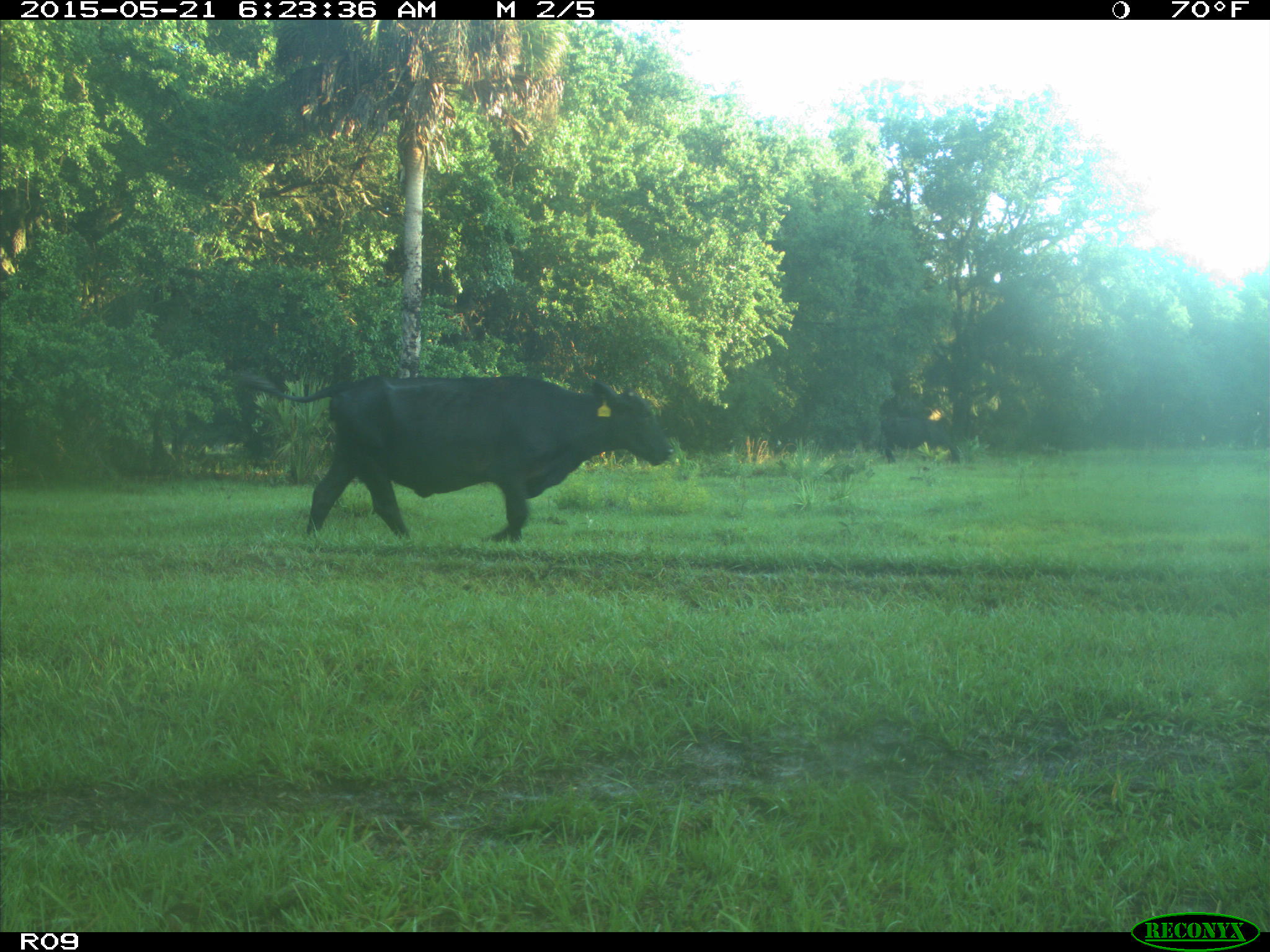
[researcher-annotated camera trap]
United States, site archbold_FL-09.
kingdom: Animalia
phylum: Chordata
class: Mammalia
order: Artiodactyla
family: Bovidae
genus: Bos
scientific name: Bos taurus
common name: domestic cow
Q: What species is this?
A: Bos taurus (domestic cow).